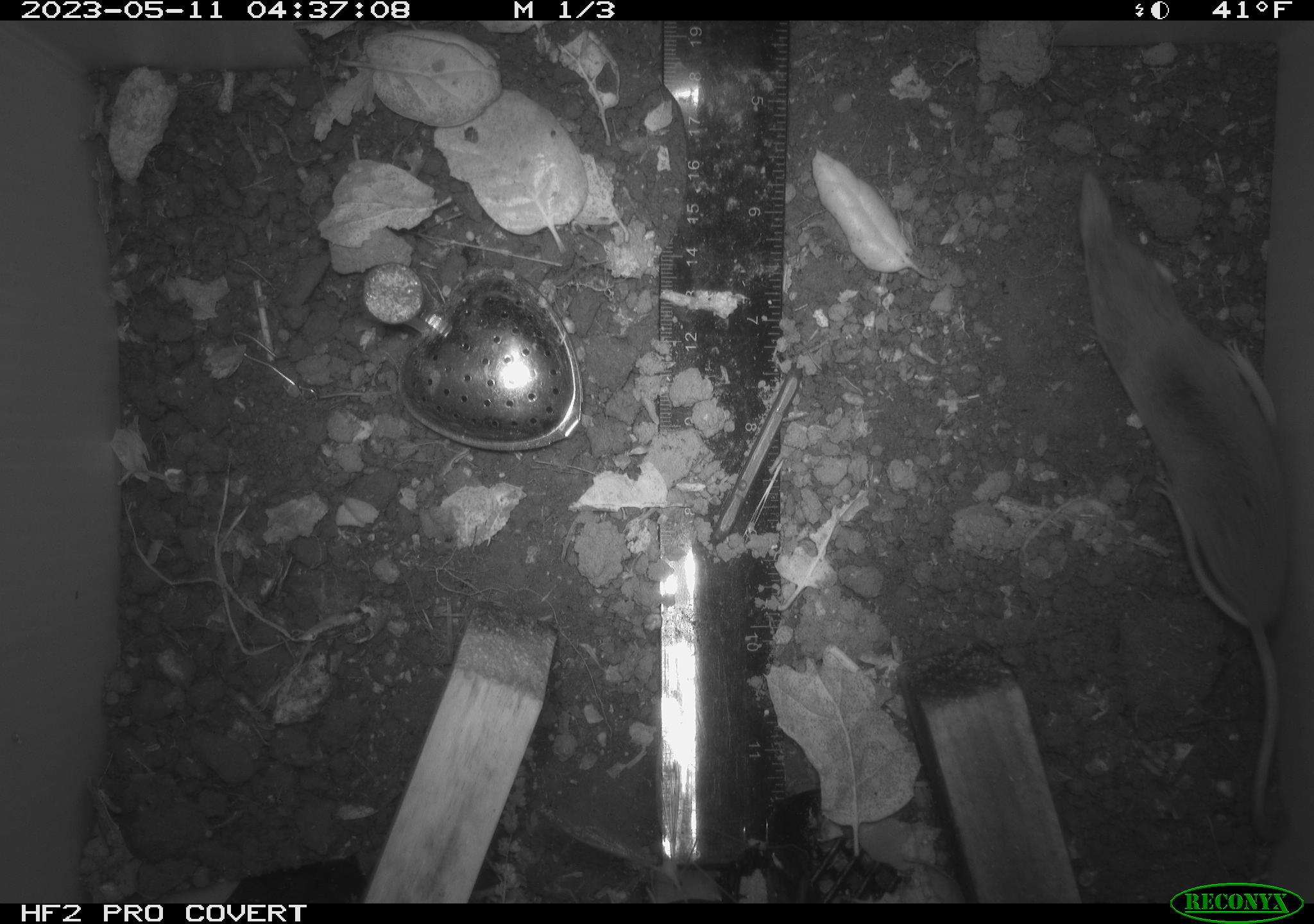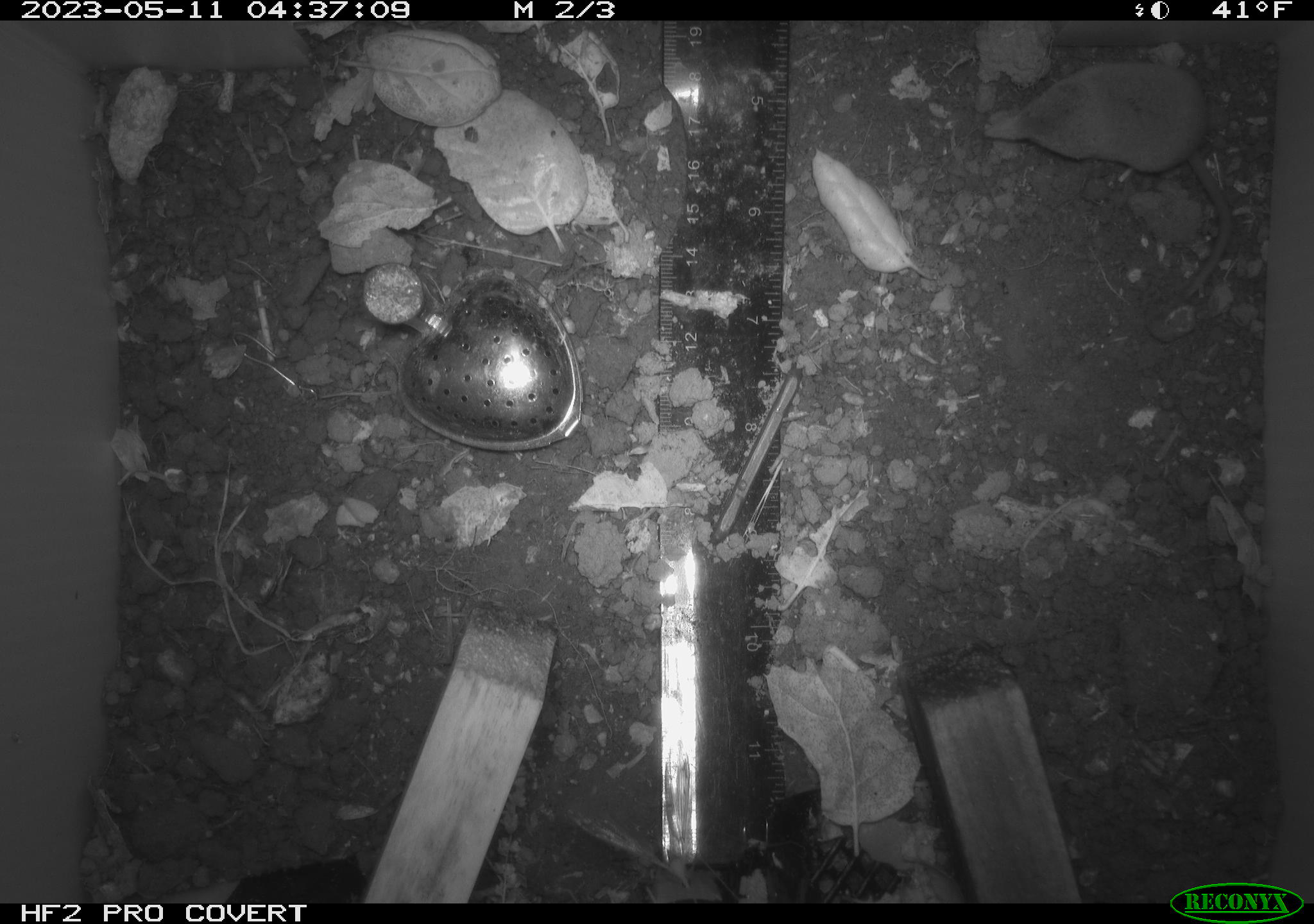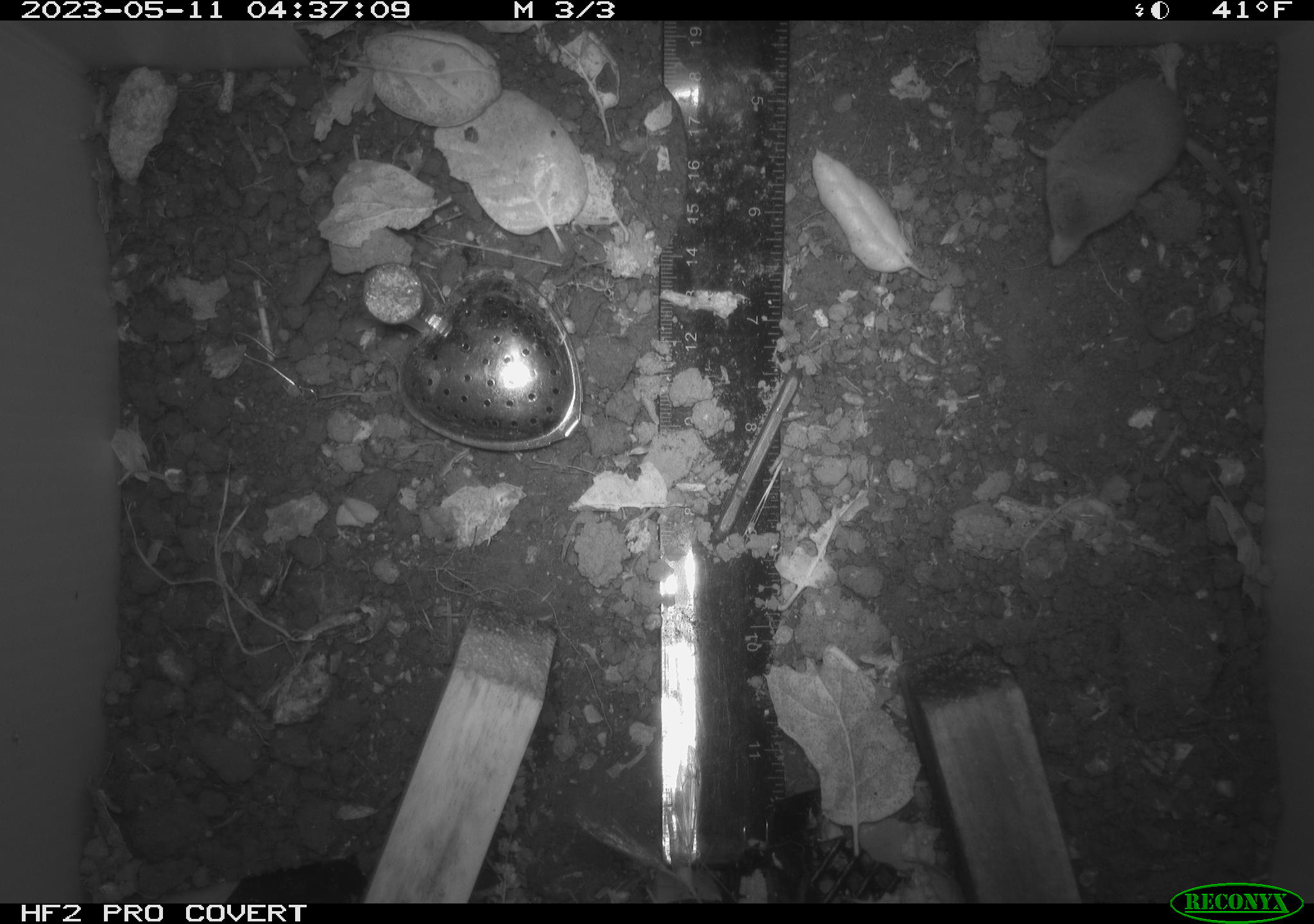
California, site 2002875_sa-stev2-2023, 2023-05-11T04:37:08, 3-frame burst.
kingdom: Animalia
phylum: Chordata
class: Mammalia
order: Rodentia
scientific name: Rodentia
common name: mouse species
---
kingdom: Animalia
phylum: Chordata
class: Mammalia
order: Eulipotyphla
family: Soricidae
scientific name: Soricidae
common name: shrews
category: soricidae family